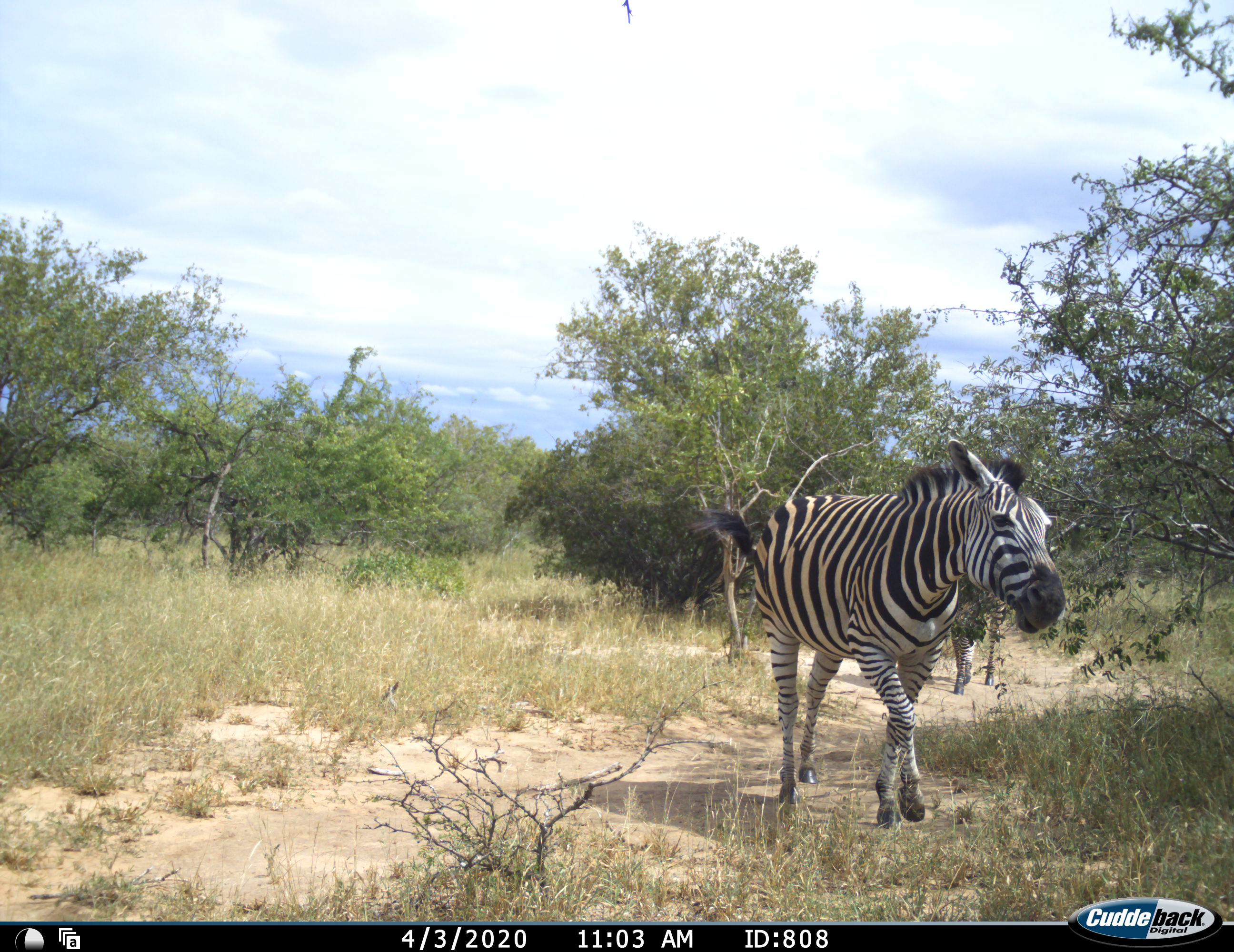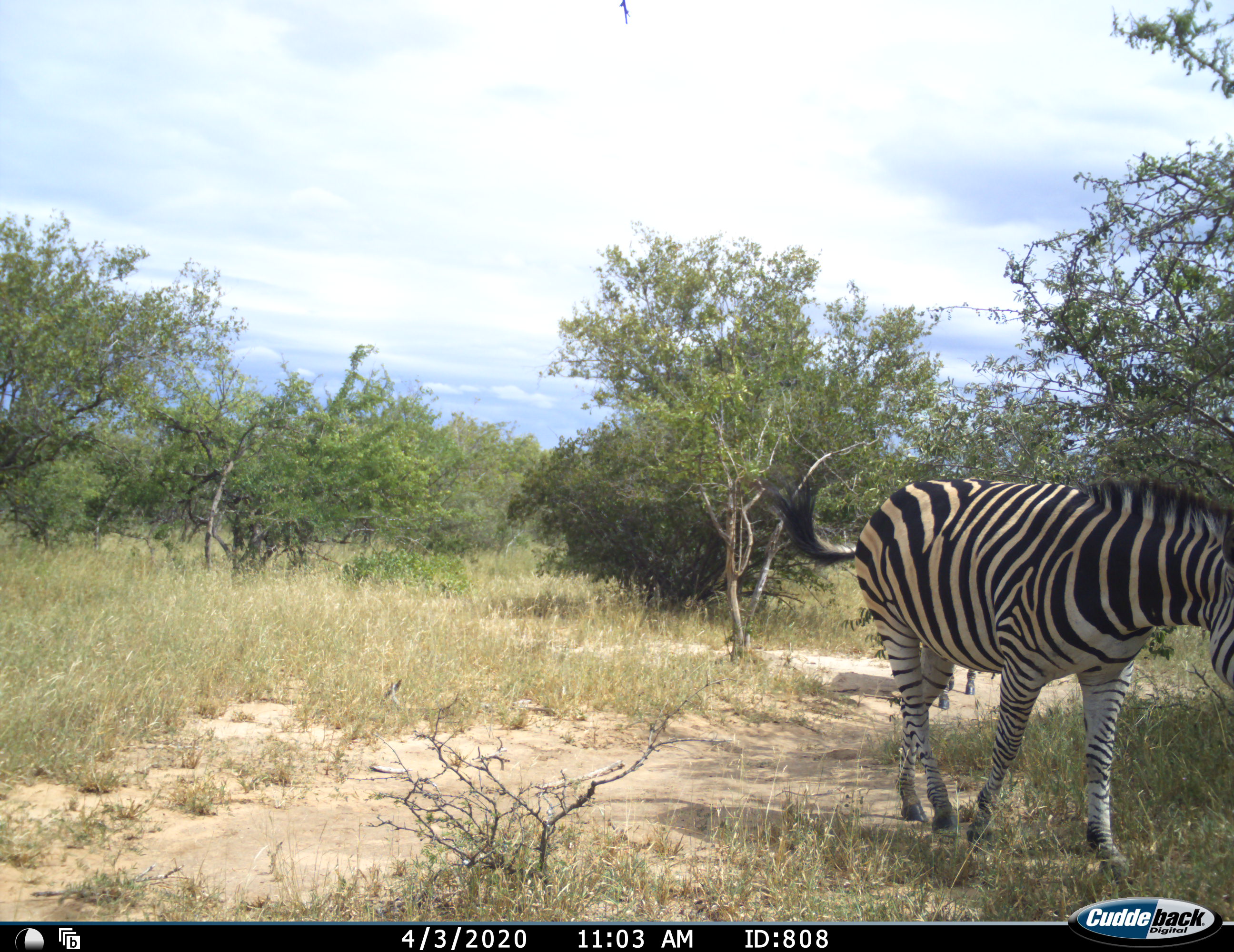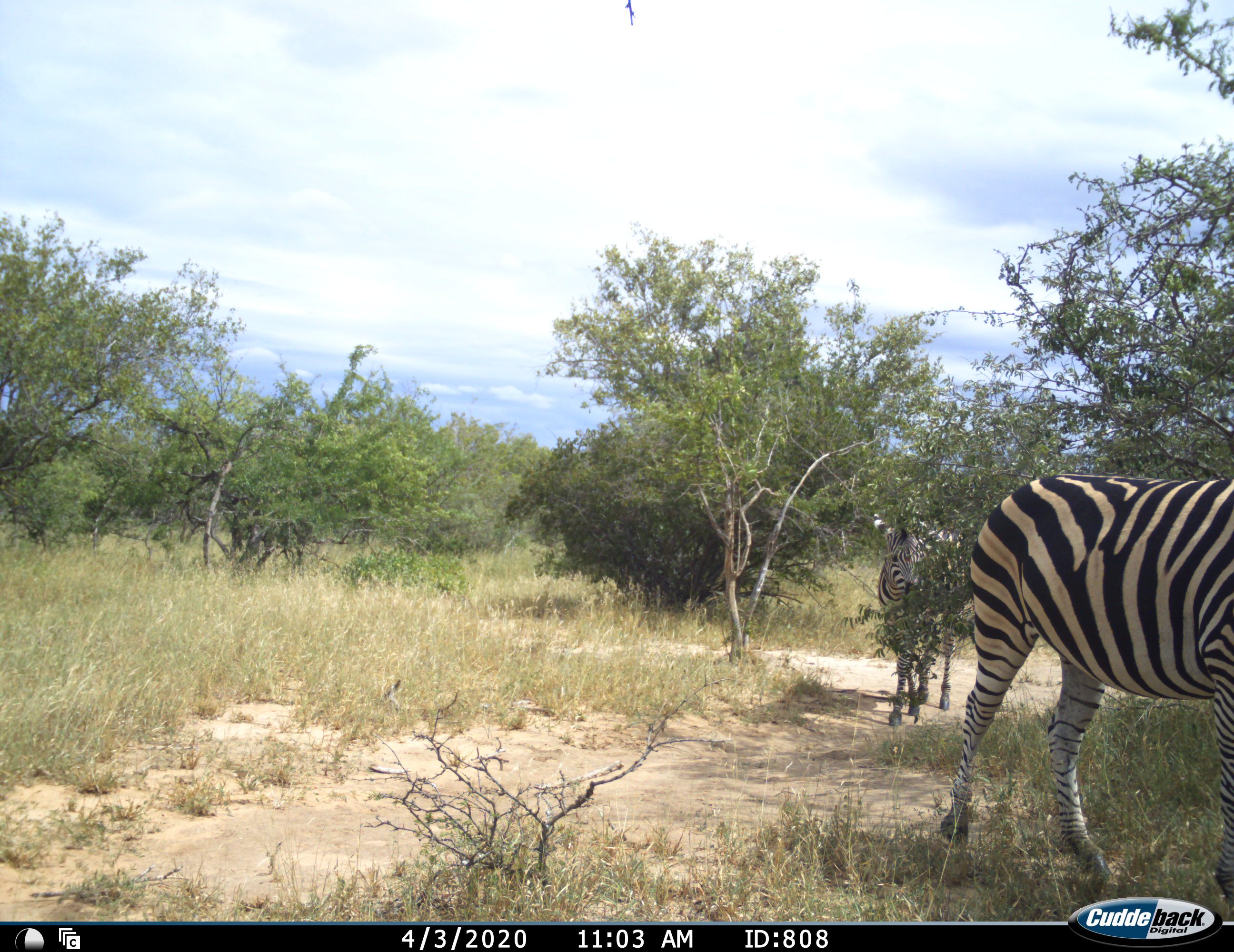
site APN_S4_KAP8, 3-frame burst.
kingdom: Animalia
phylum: Chordata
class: Mammalia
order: Perissodactyla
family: Equidae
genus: Equus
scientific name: Equus quagga burchellii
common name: burchell's zebra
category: zebraburchells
Zebraburchells (burchell's zebra) (Equus quagga burchellii), count 2. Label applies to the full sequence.